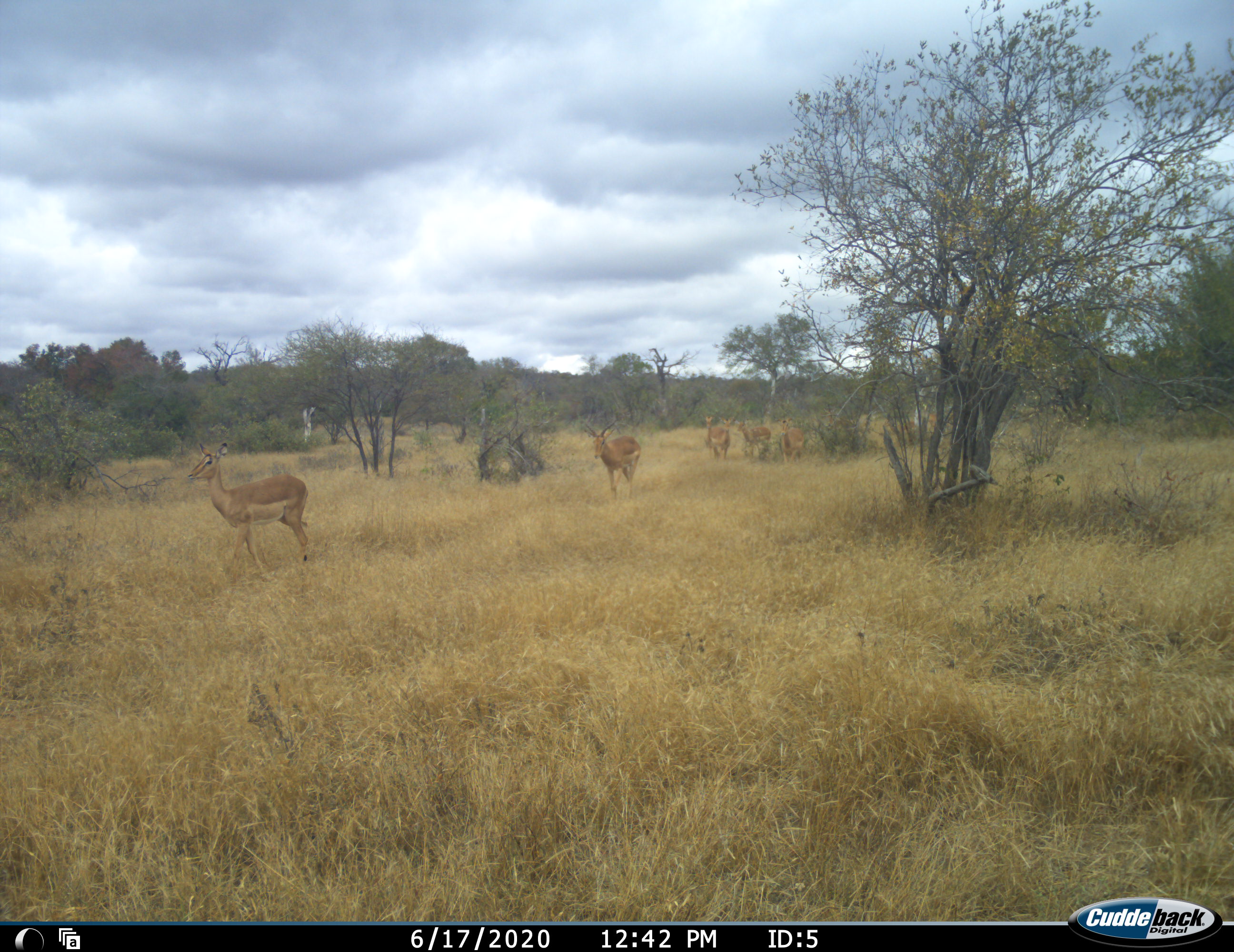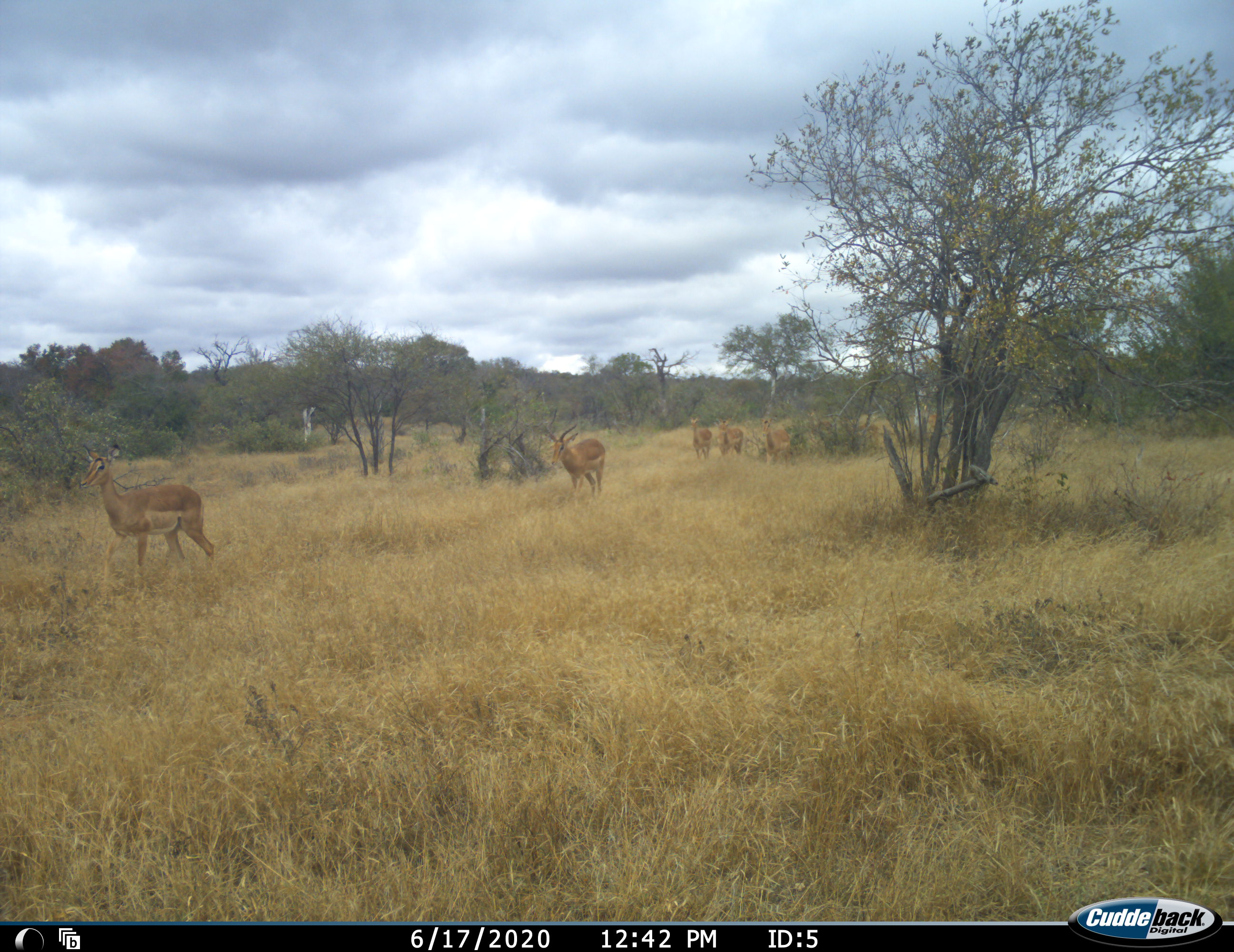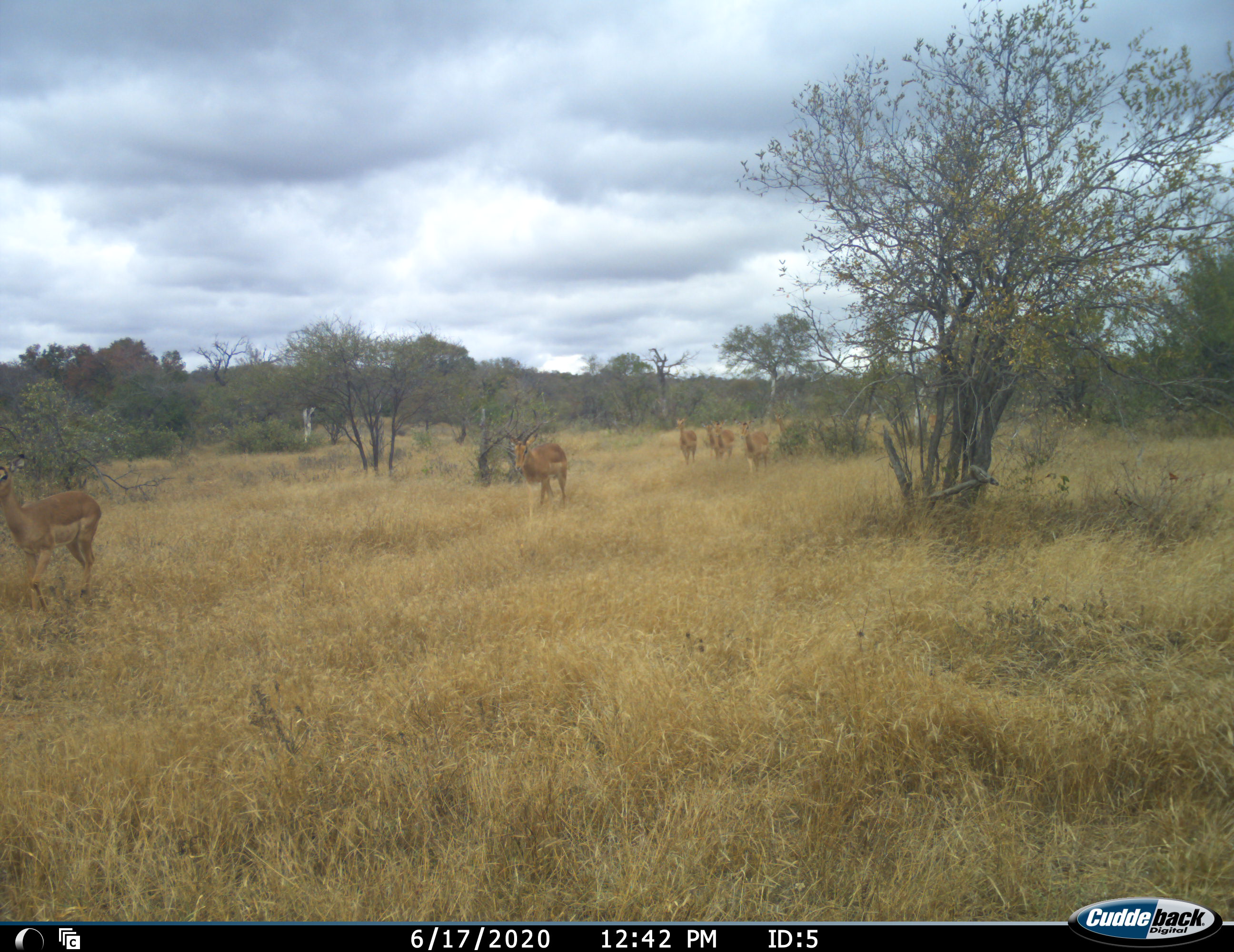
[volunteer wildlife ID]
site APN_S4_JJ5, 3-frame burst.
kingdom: Animalia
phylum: Chordata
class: Mammalia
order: Artiodactyla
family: Bovidae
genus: Aepyceros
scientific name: Aepyceros melampus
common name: impala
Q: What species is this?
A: Impala (Aepyceros melampus).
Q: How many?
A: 7.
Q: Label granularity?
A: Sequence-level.